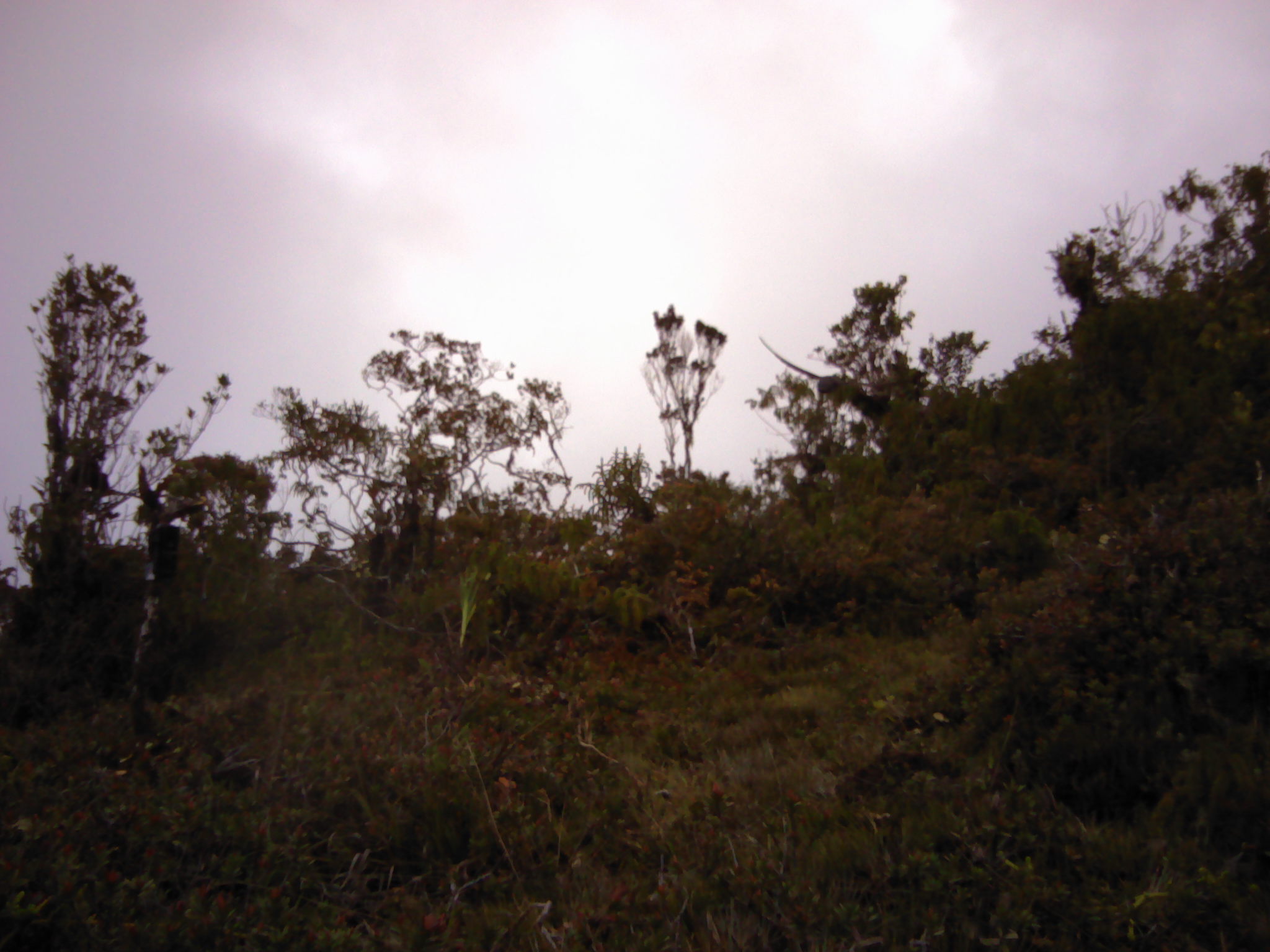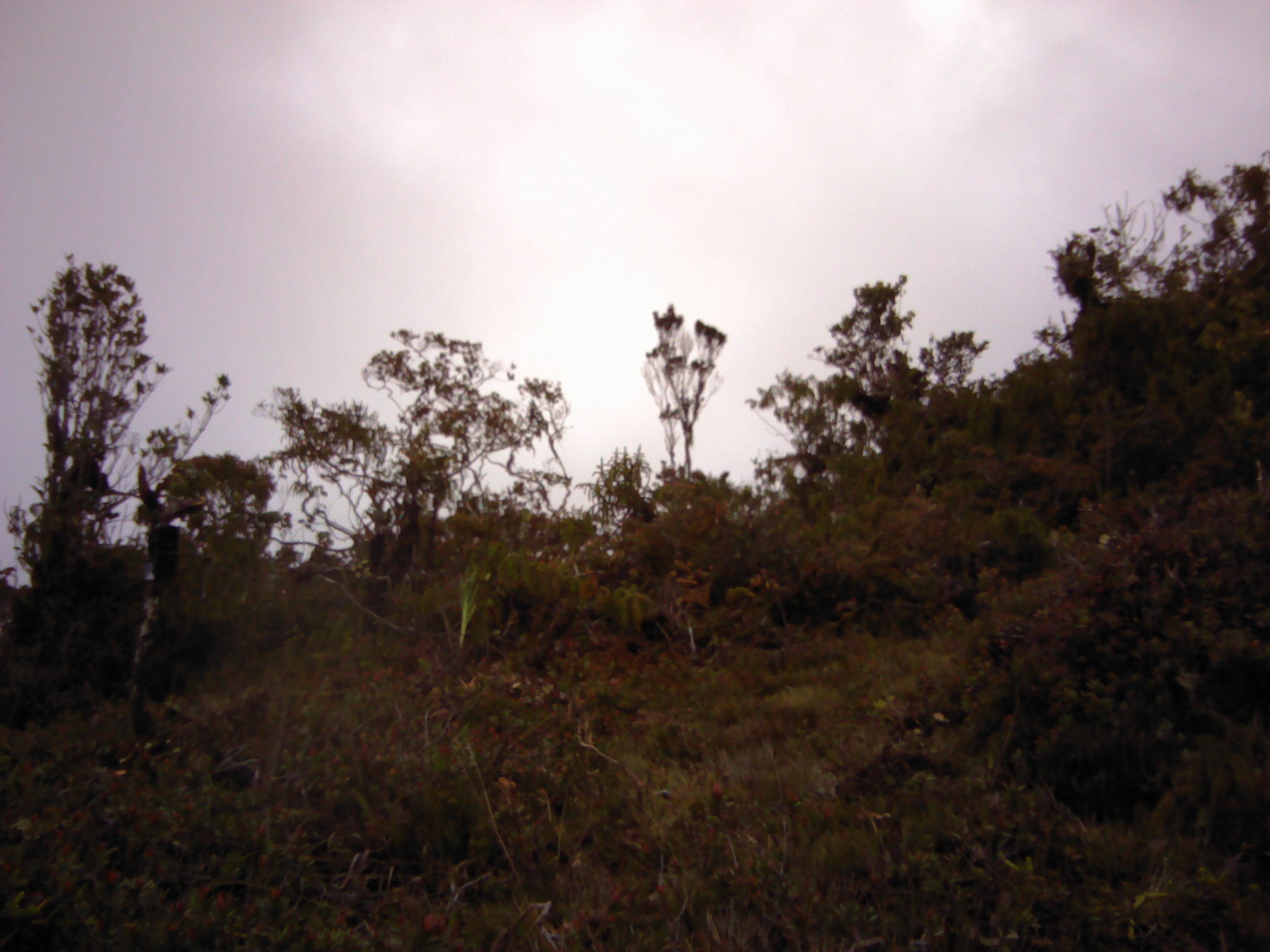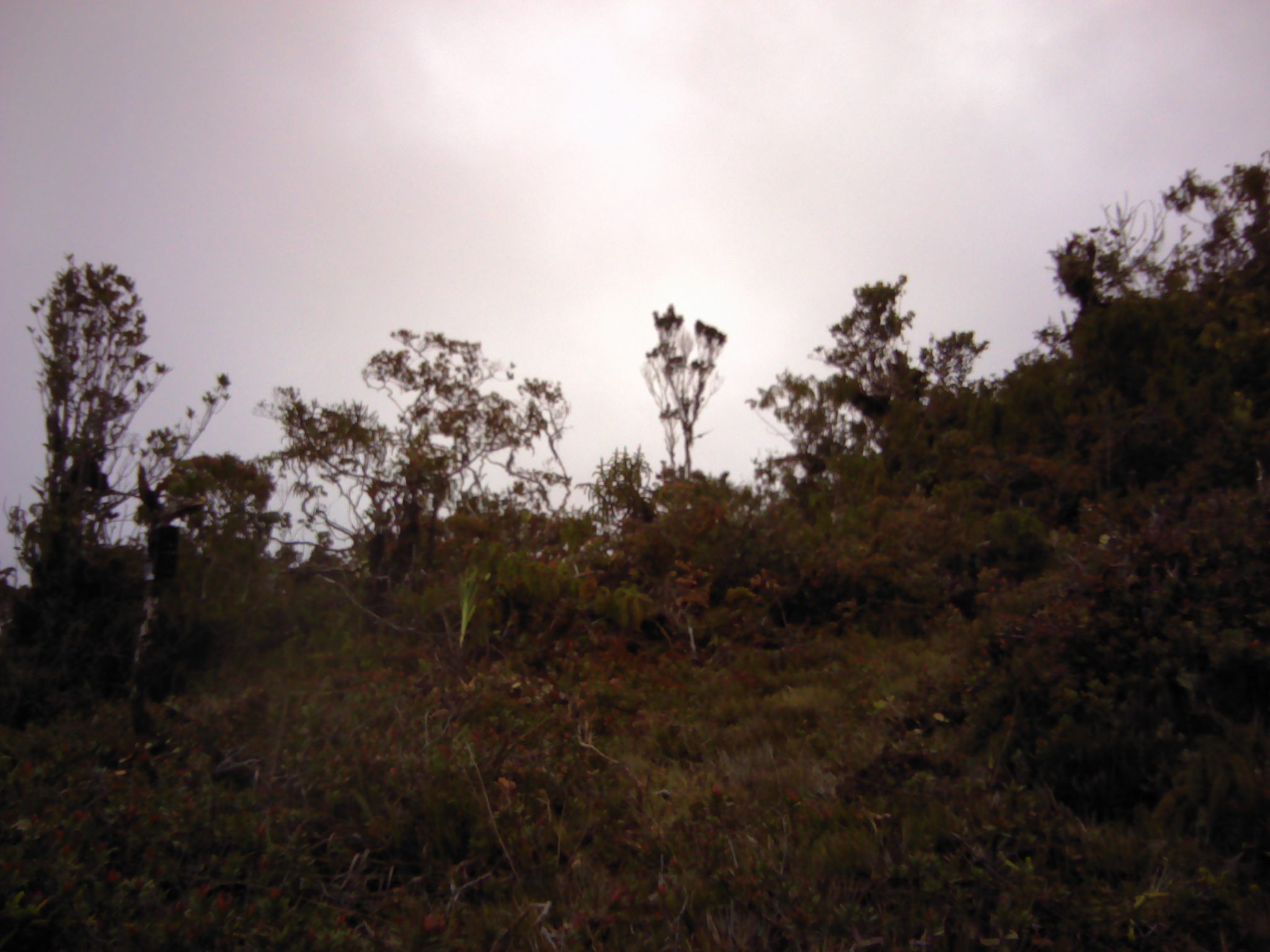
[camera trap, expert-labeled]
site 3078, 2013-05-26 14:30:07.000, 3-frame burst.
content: unidentified animal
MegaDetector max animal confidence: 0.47